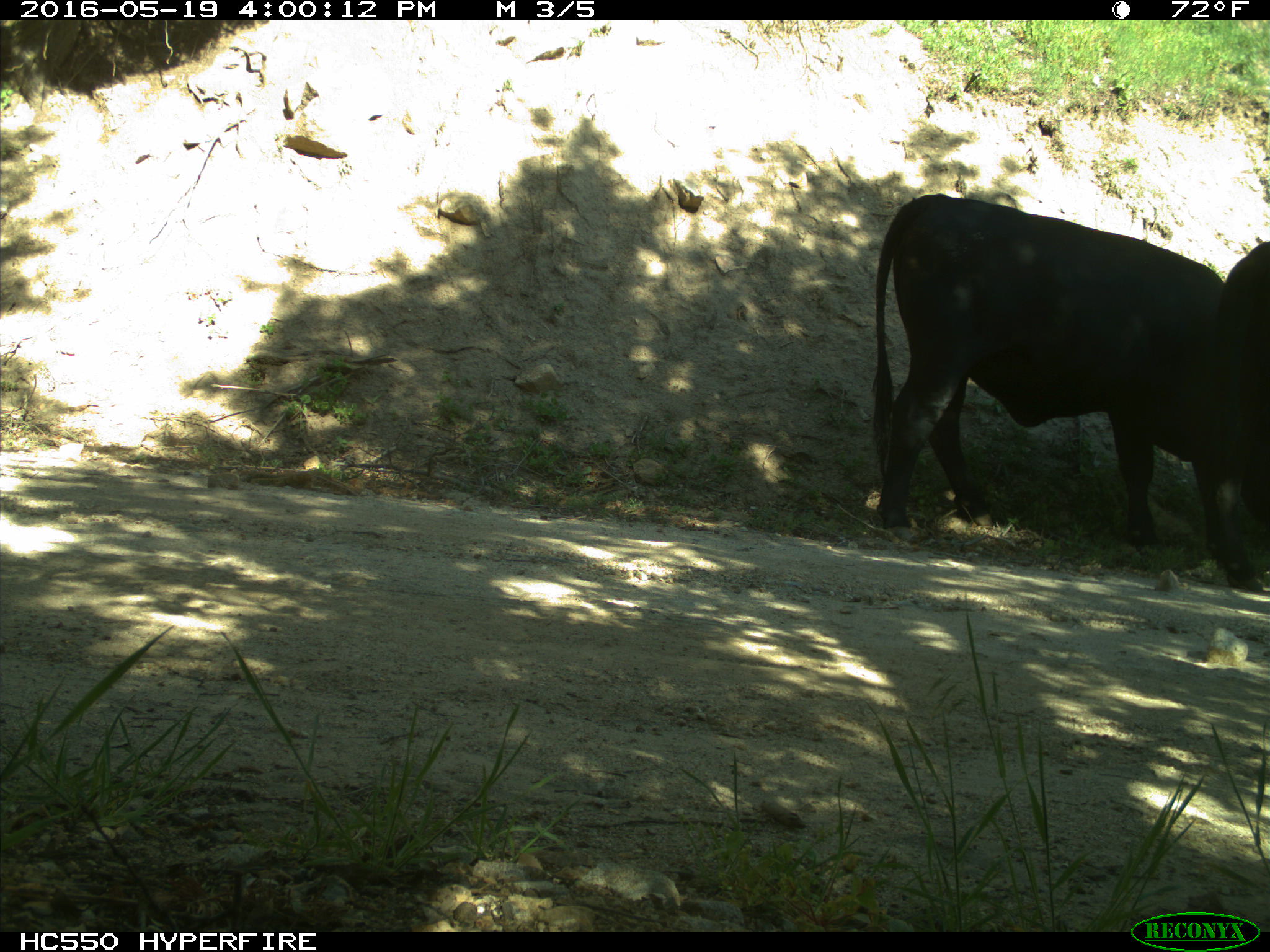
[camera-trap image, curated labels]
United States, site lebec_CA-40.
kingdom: Animalia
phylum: Chordata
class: Mammalia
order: Artiodactyla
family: Bovidae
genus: Bos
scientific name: Bos taurus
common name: domestic cow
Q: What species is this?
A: Bos taurus (domestic cow).